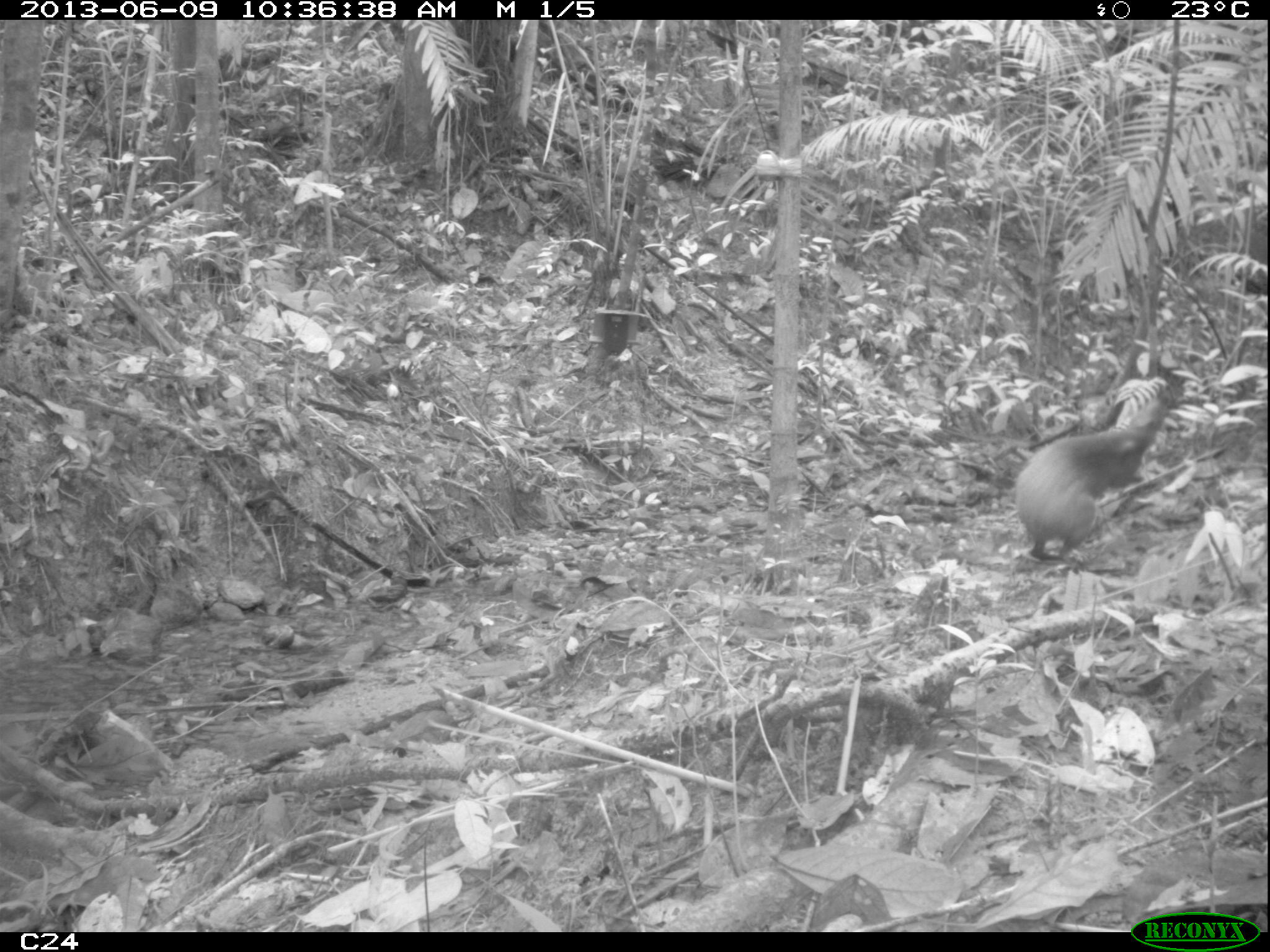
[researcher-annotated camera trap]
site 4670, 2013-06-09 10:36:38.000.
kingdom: Animalia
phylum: Chordata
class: Mammalia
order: Rodentia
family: Dasyproctidae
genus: Dasyprocta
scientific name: Dasyprocta leporina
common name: red-rumped agouti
Dasyprocta leporina (red-rumped agouti), count 1, age adult.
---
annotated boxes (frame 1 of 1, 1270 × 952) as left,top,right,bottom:
dasyprocta leporina: 1014,397,1168,567